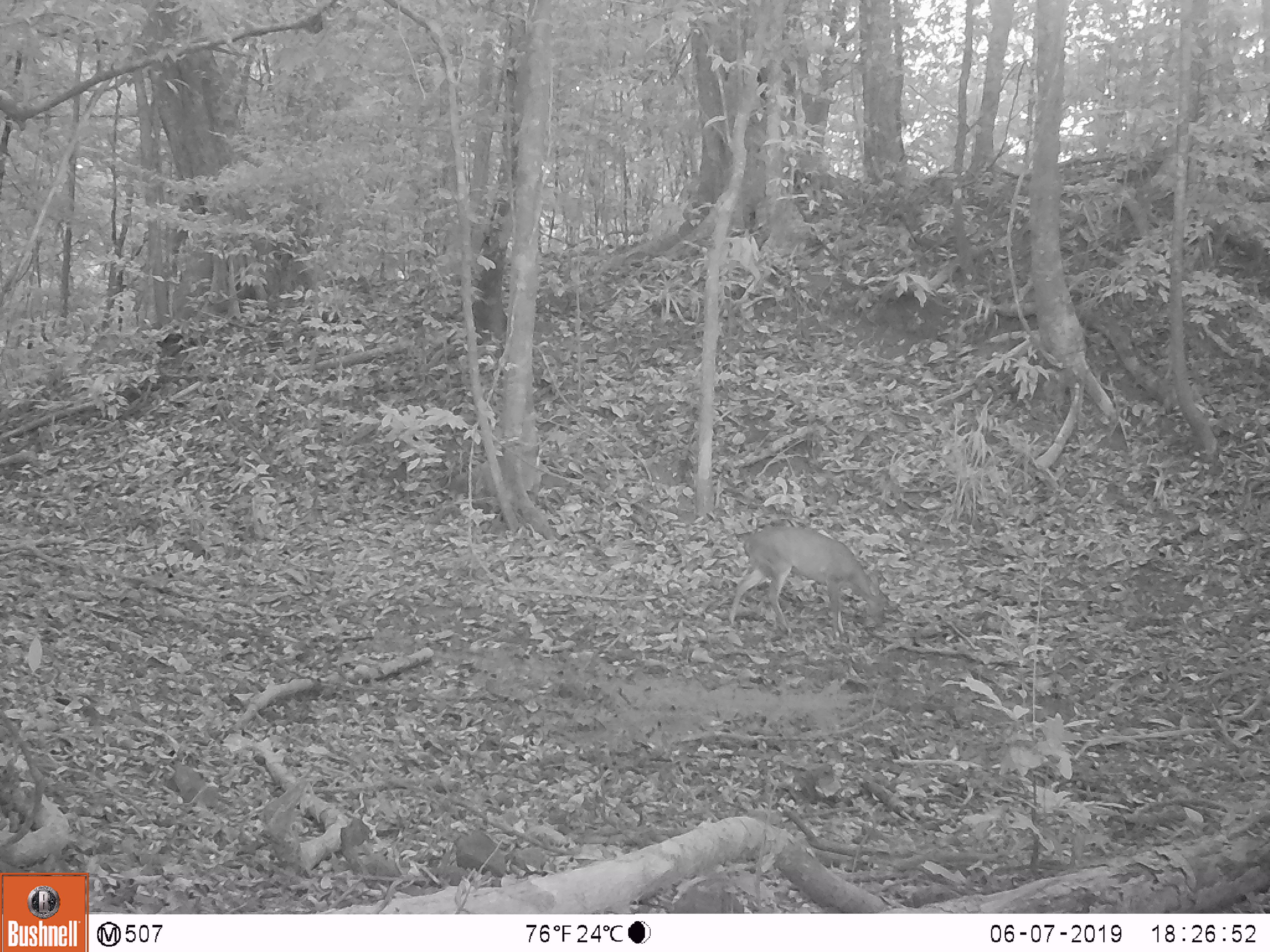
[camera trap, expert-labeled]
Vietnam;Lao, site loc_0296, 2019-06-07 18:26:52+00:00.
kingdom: Animalia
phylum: Chordata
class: Mammalia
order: Artiodactyla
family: Cervidae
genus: Muntiacus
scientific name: Muntiacus vuquangensis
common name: large-antlered muntjac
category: large antlered muntjac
Large antlered muntjac (large-antlered muntjac) (Muntiacus vuquangensis). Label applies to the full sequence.